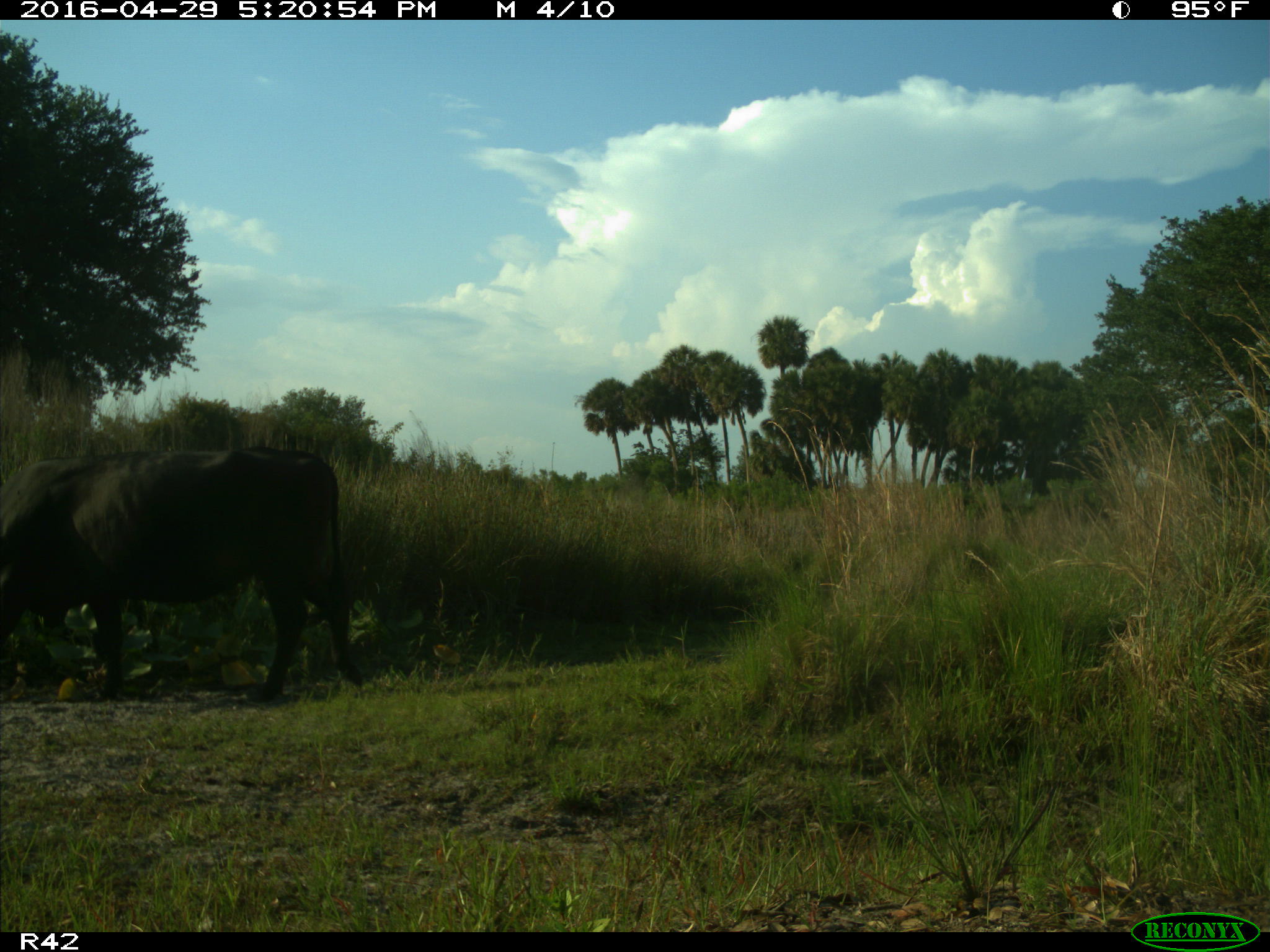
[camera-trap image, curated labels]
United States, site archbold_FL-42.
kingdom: Animalia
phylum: Chordata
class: Mammalia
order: Artiodactyla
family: Bovidae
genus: Bos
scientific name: Bos taurus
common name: domestic cow